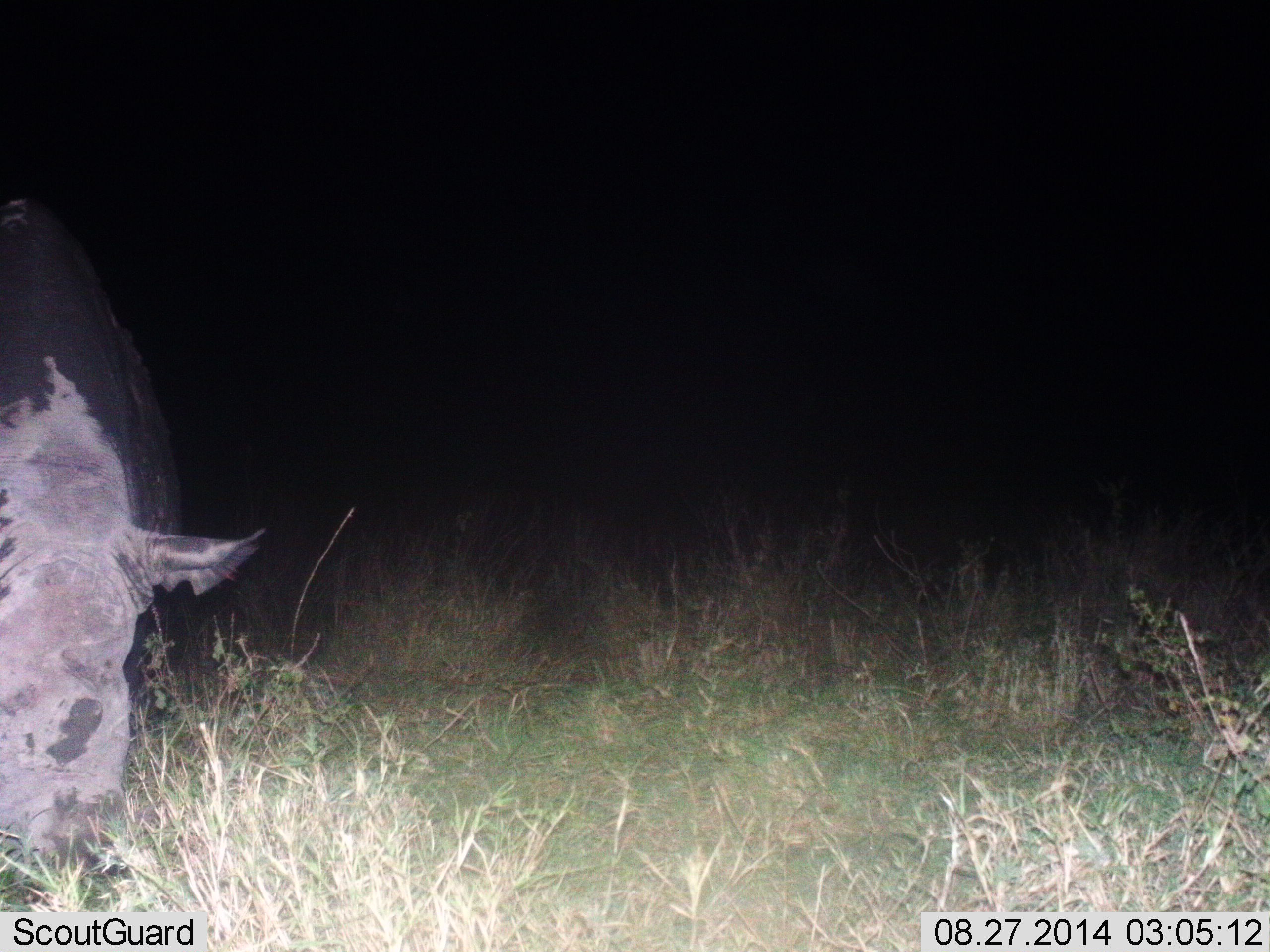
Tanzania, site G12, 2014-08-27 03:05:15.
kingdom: Animalia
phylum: Chordata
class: Mammalia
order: Perissodactyla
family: Rhinocerotidae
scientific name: Rhinocerotidae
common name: rhinoceros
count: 1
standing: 20%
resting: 0%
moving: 10%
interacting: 0%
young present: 0%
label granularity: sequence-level